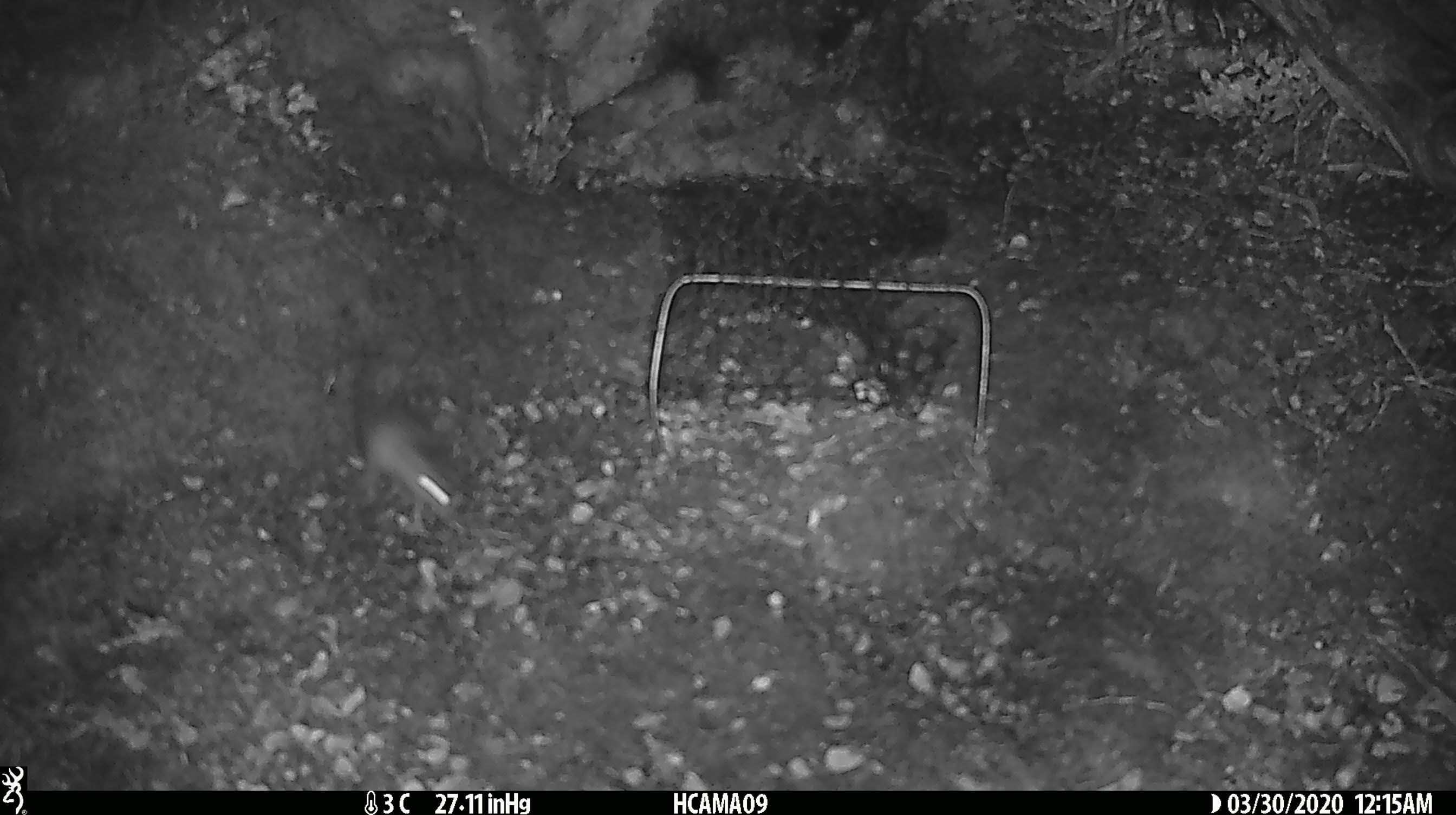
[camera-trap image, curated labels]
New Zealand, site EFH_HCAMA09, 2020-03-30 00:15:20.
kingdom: Animalia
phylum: Chordata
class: Mammalia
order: Rodentia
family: Muridae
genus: Mus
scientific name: Mus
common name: mouse